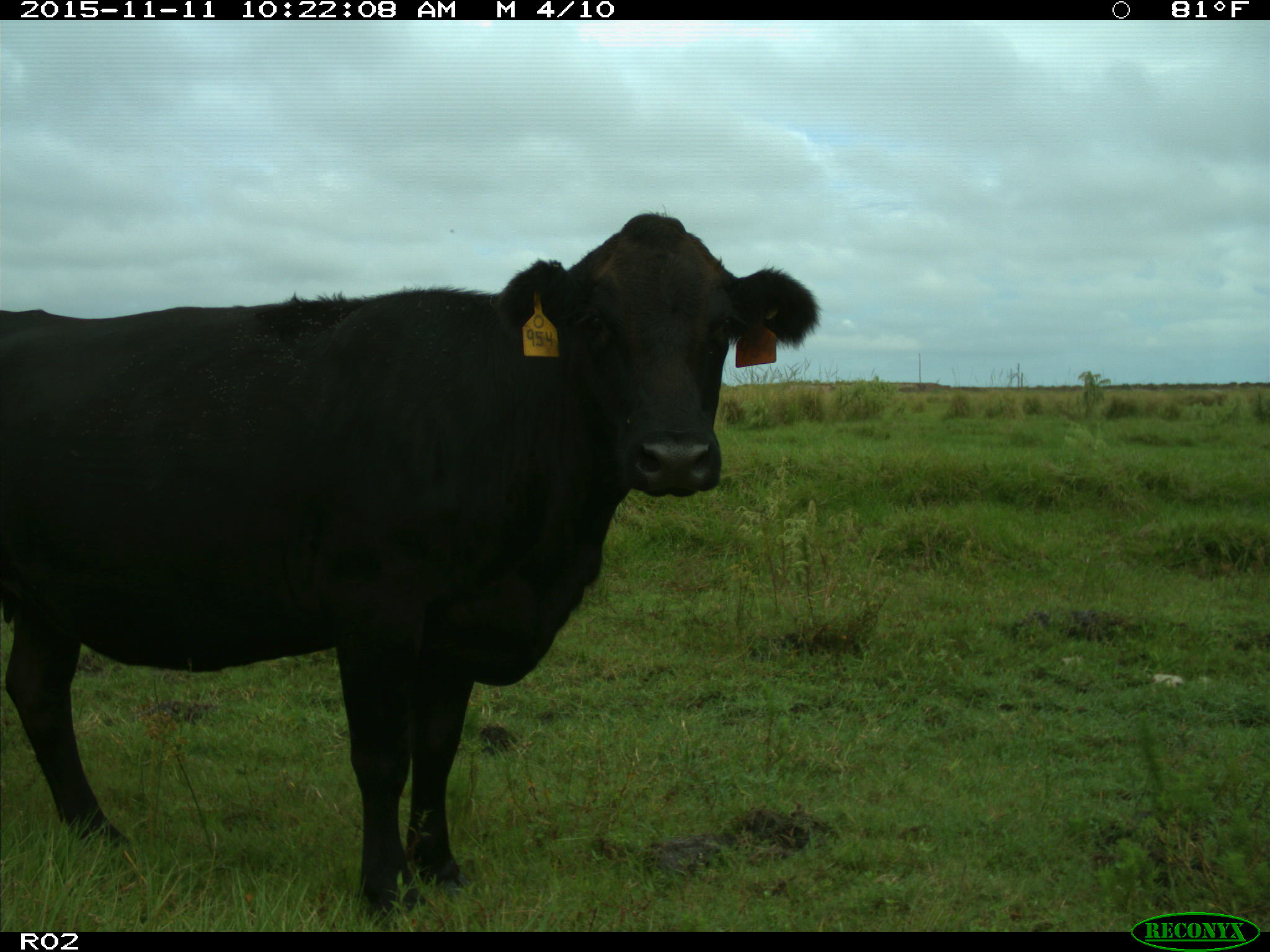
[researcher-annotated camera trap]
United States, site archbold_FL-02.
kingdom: Animalia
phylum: Chordata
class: Mammalia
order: Artiodactyla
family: Bovidae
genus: Bos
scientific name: Bos taurus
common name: domestic cow